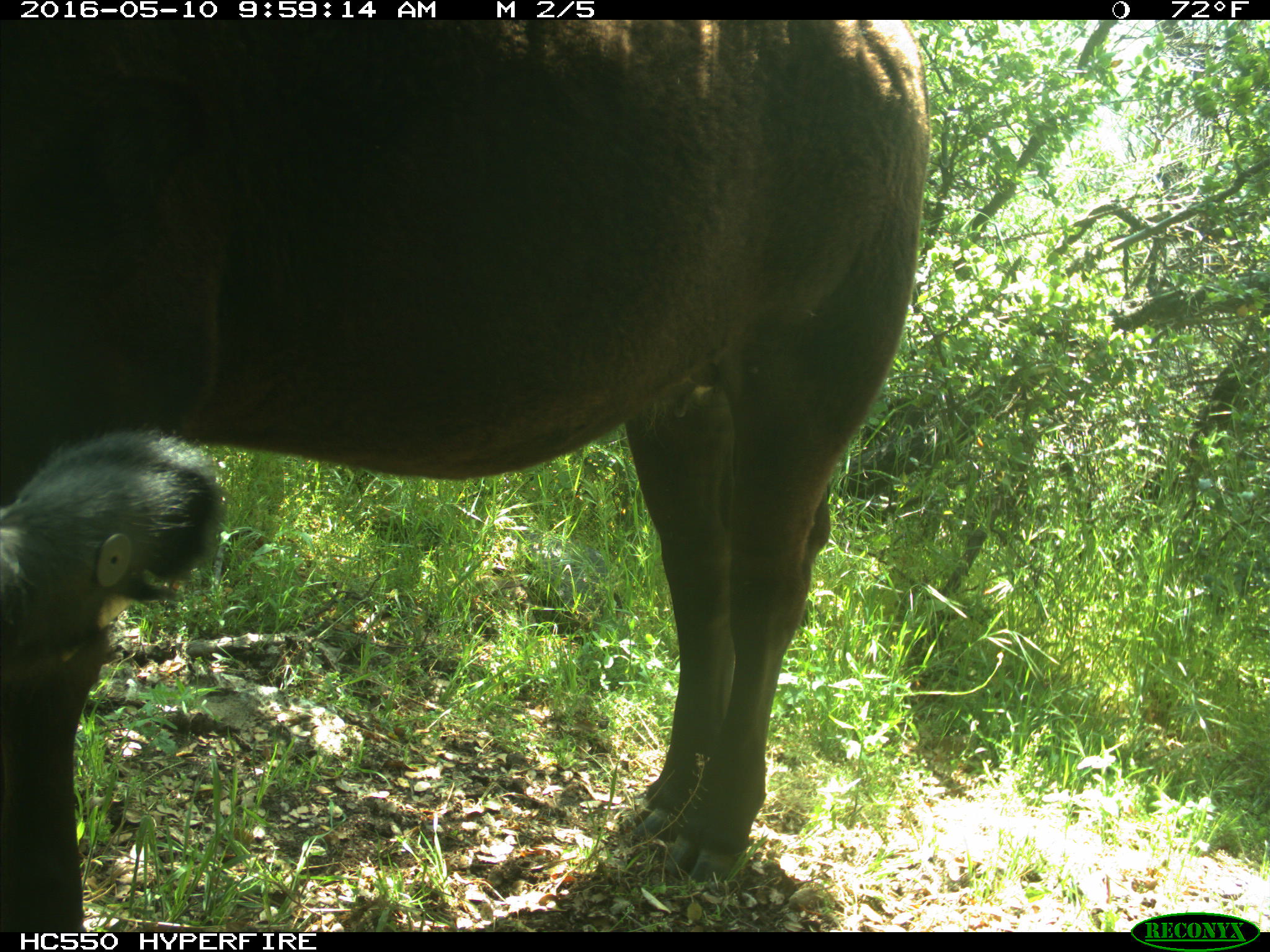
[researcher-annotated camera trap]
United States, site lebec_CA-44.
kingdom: Animalia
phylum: Chordata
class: Mammalia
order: Artiodactyla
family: Bovidae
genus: Bos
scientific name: Bos taurus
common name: domestic cow